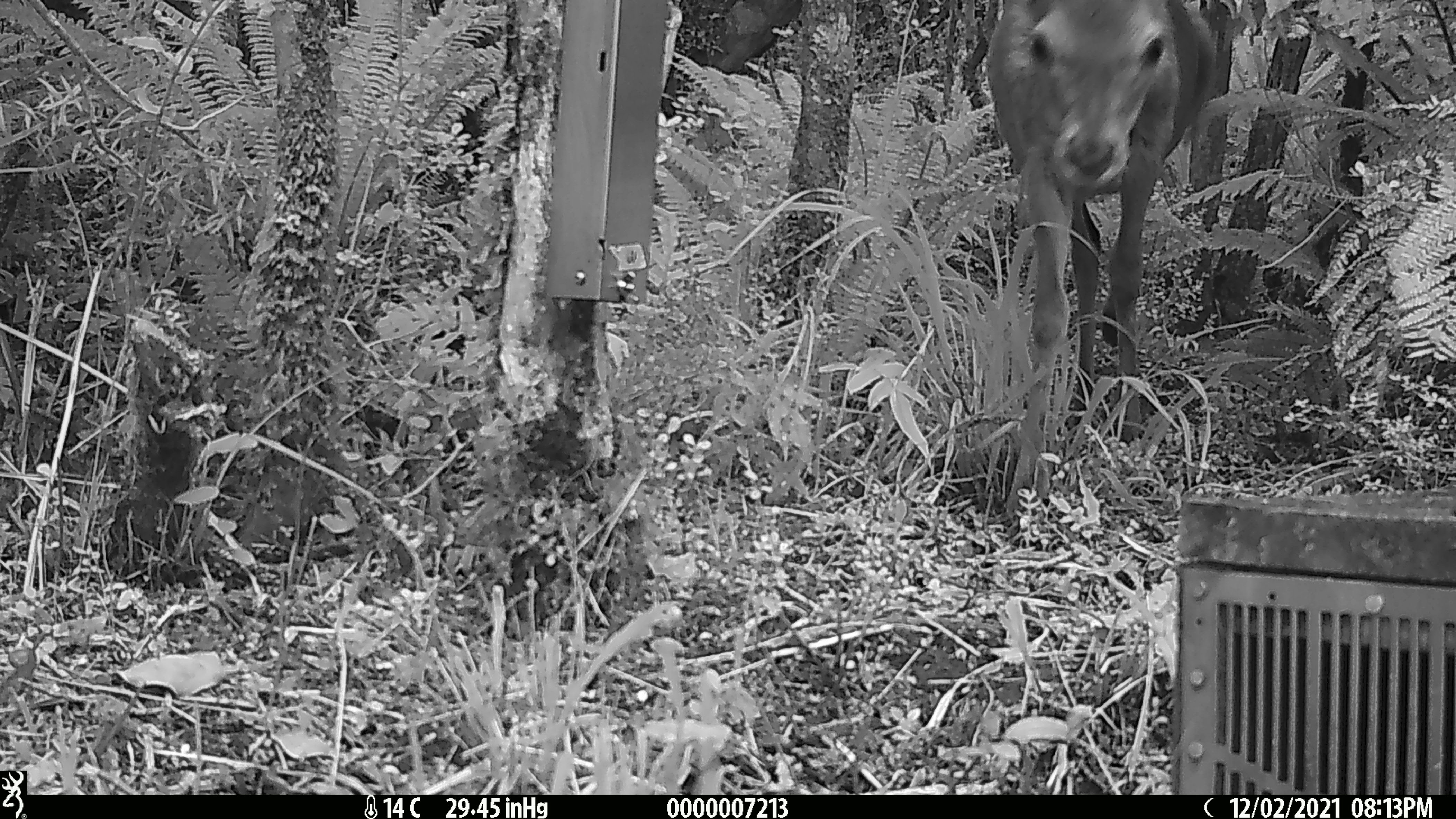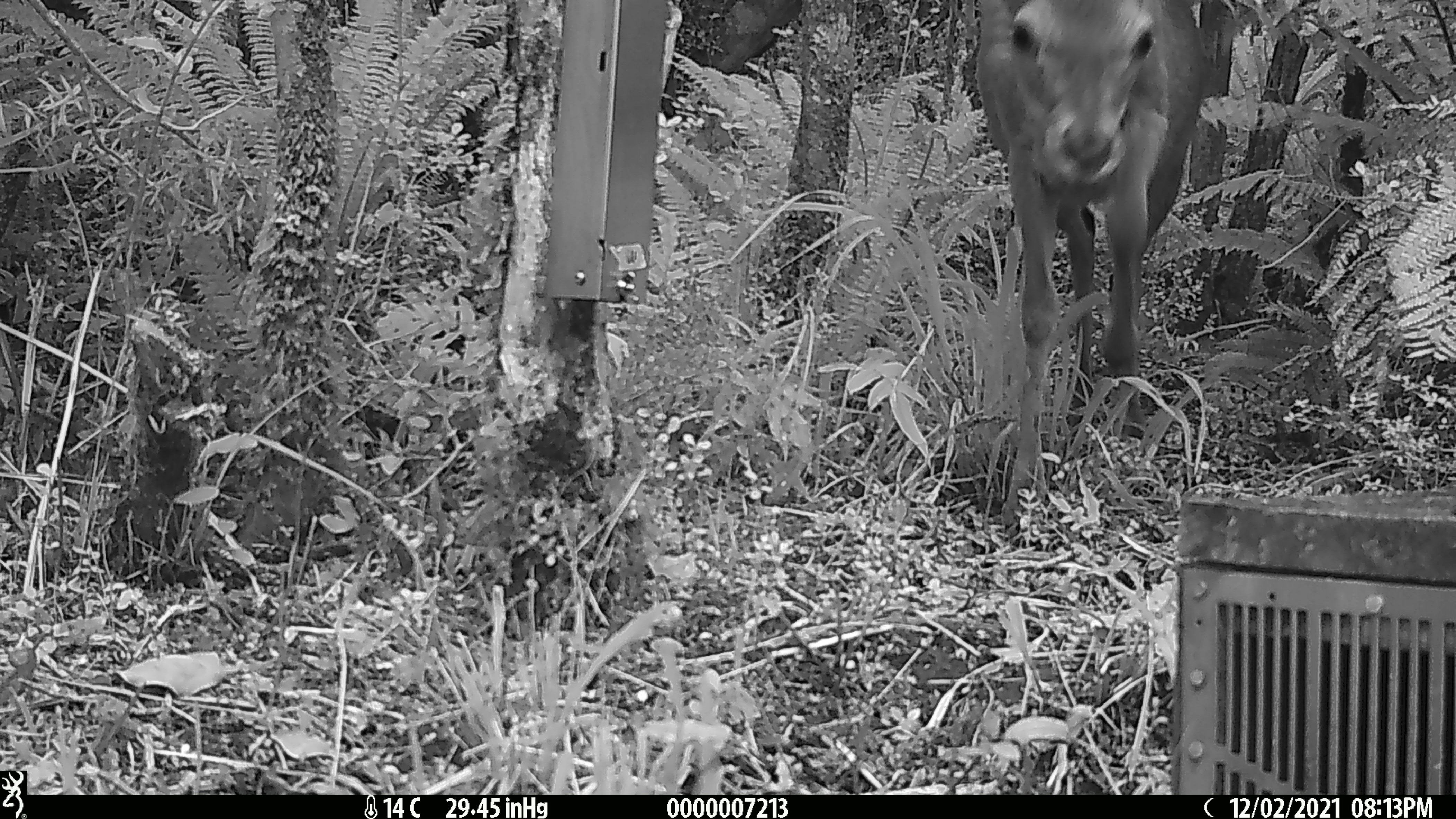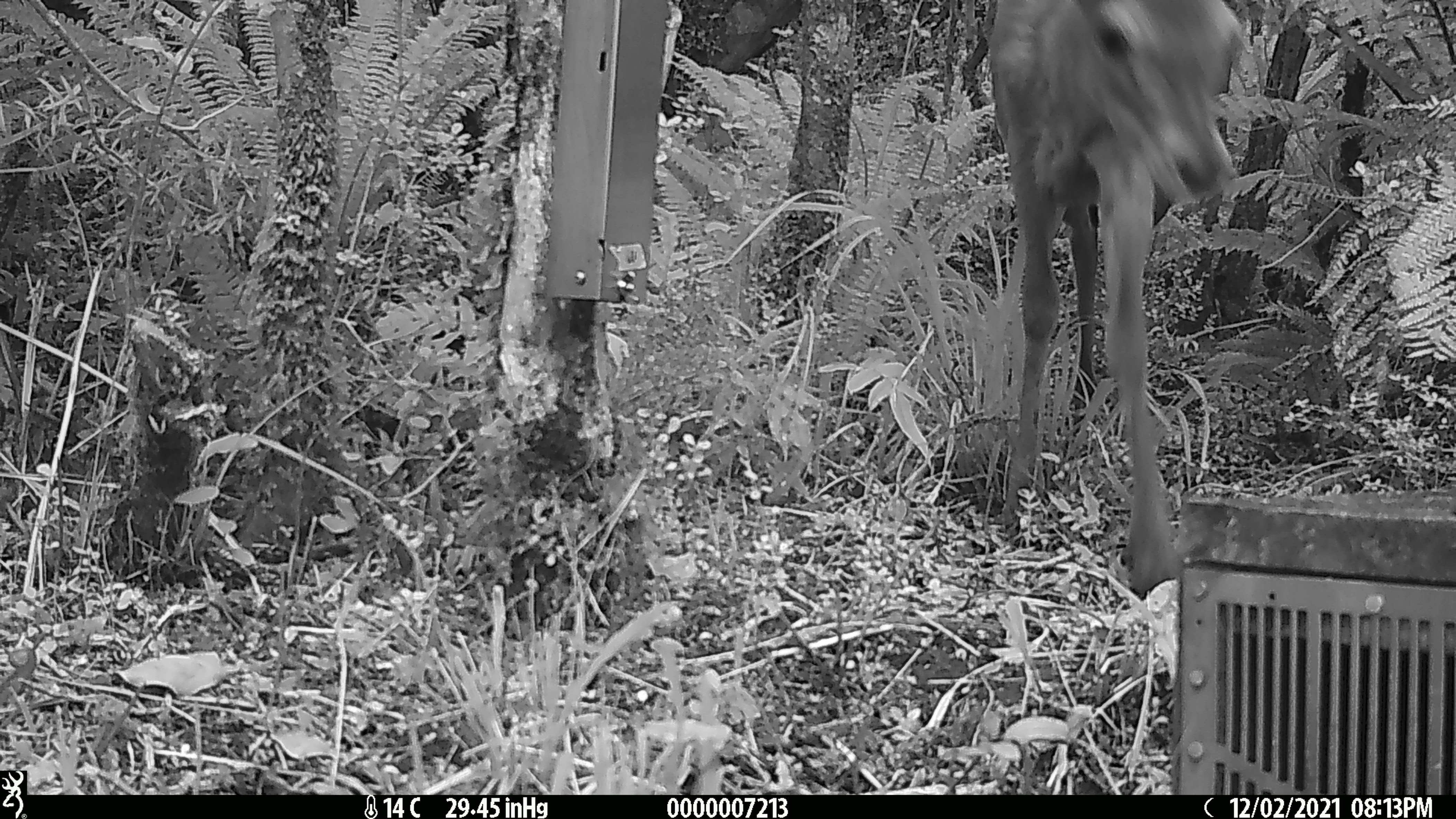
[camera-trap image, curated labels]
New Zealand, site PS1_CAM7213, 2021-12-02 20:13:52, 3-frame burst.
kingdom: Animalia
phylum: Chordata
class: Mammalia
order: Artiodactyla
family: Cervidae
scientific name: Cervidae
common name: deer